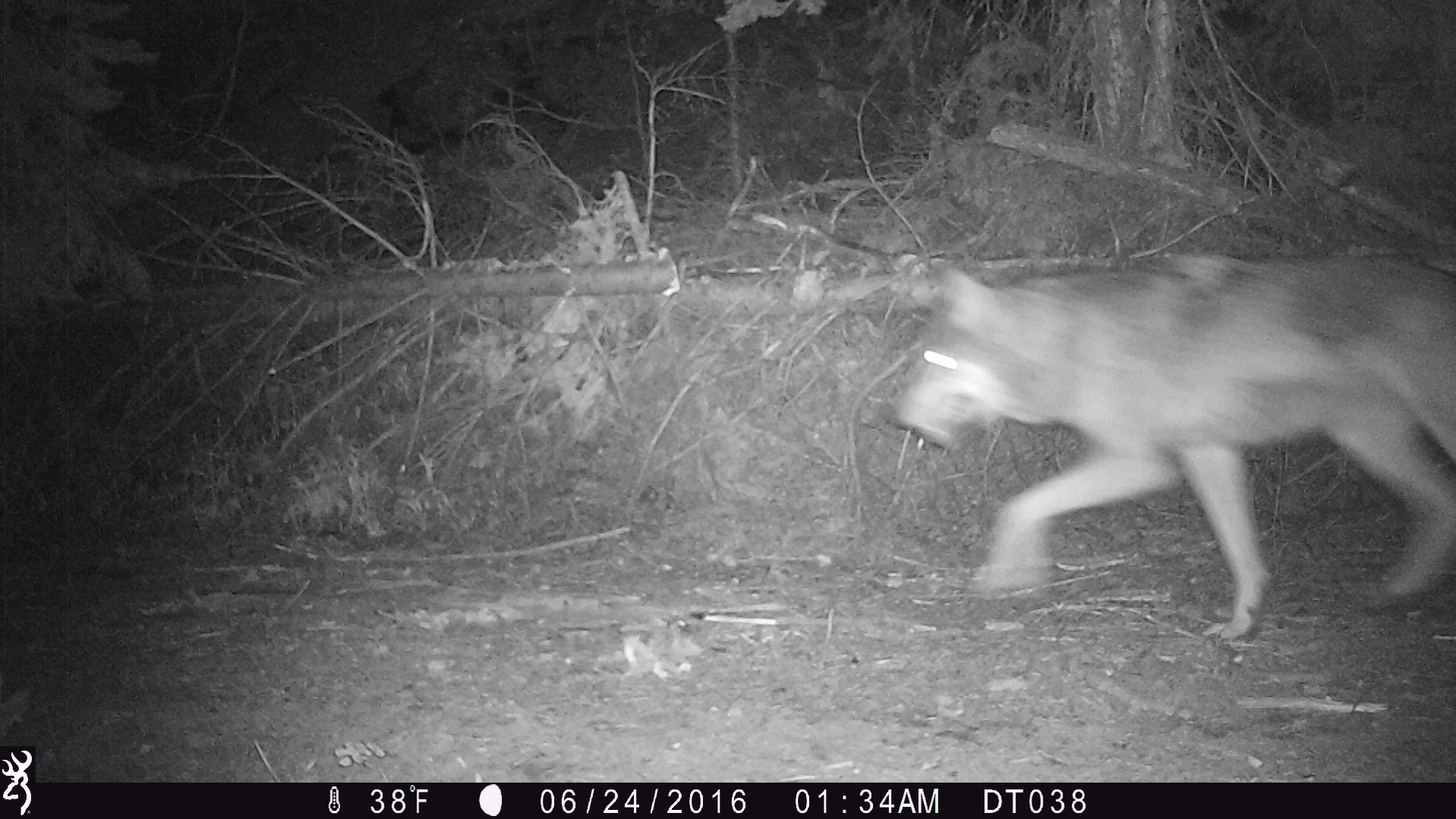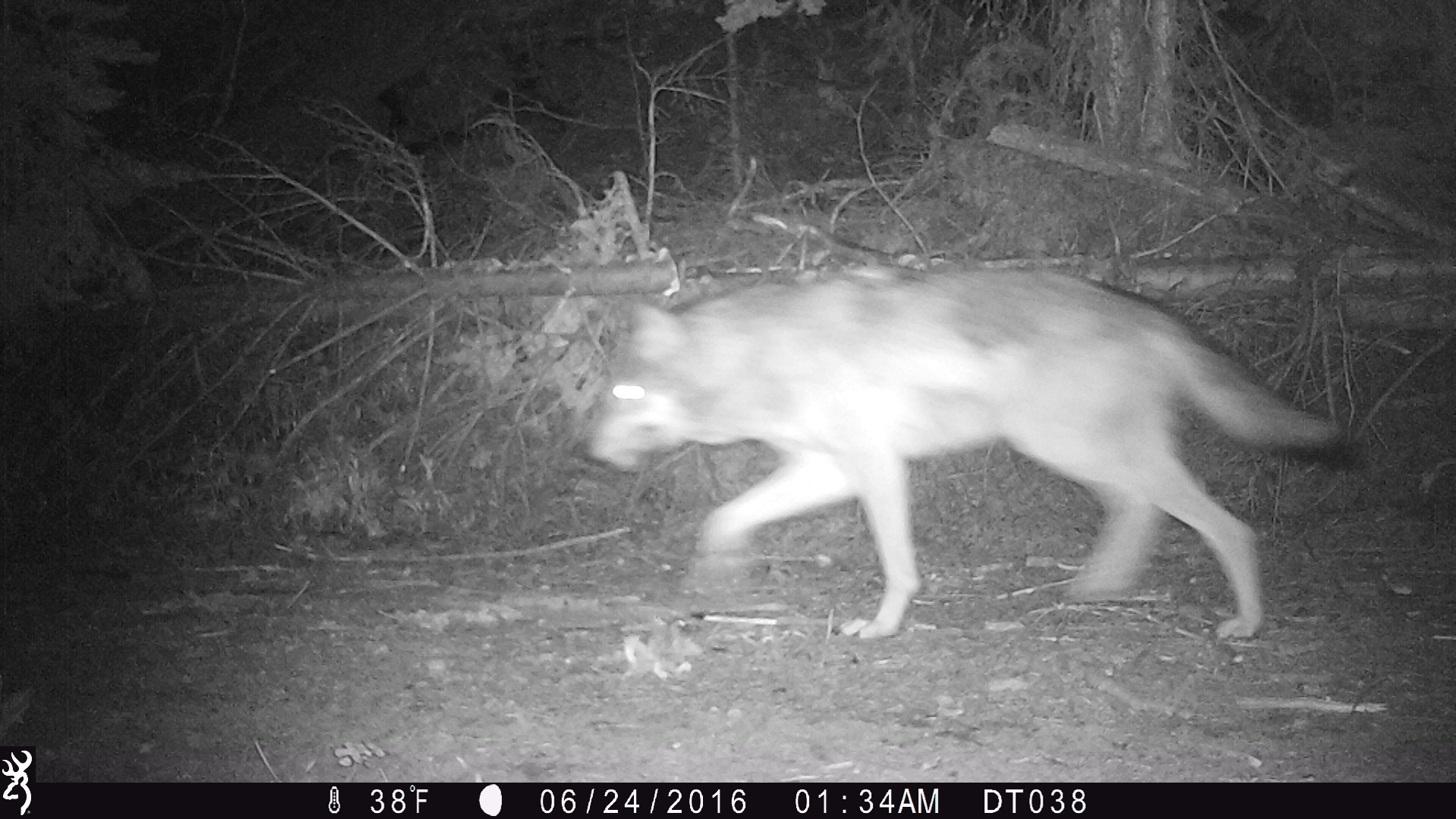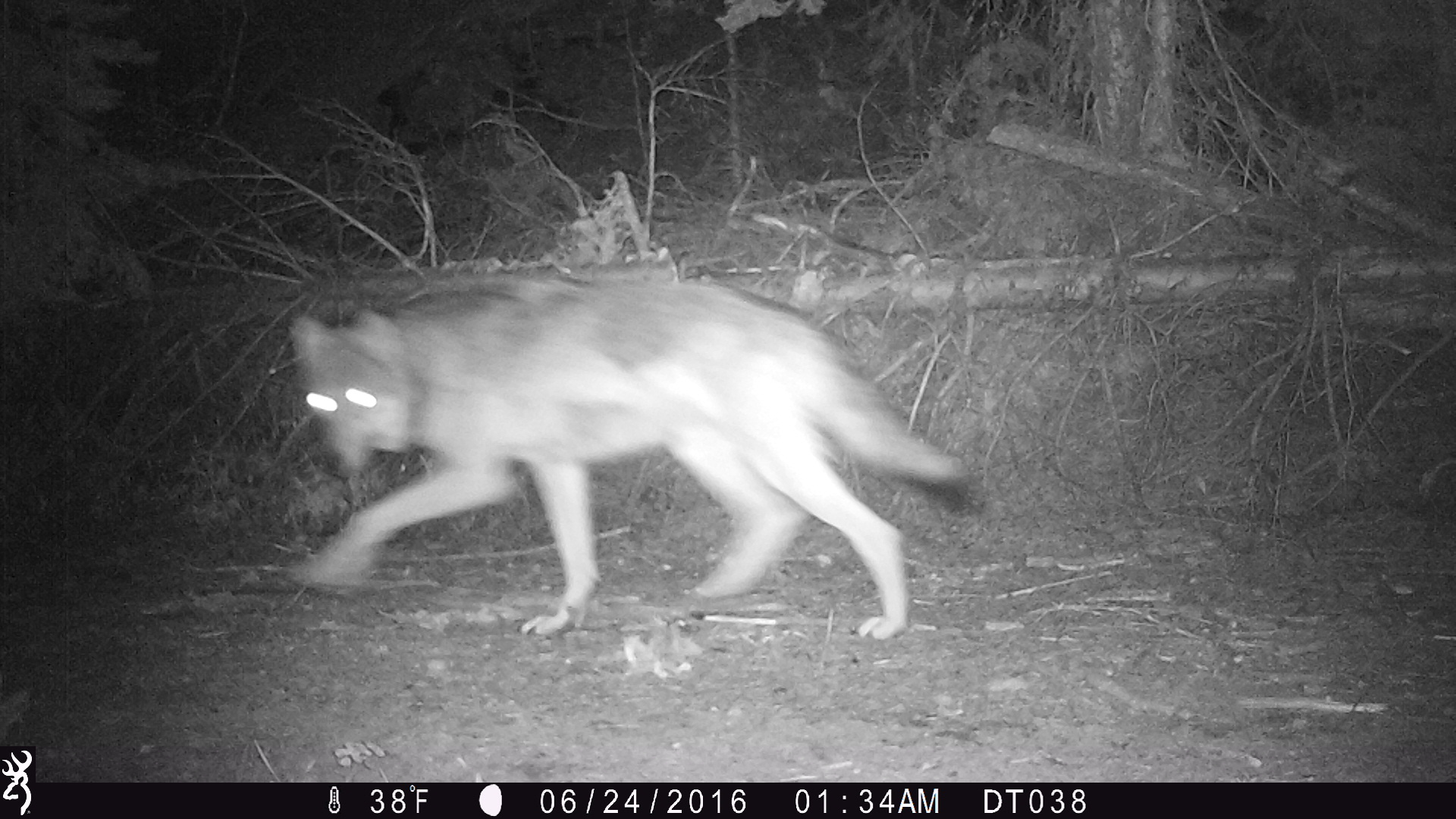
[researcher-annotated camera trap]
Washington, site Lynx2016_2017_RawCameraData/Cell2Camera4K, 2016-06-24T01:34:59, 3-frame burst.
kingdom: Animalia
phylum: Chordata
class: Mammalia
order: Carnivora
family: Canidae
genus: Canis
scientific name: Canis lupus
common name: gray wolf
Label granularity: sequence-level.